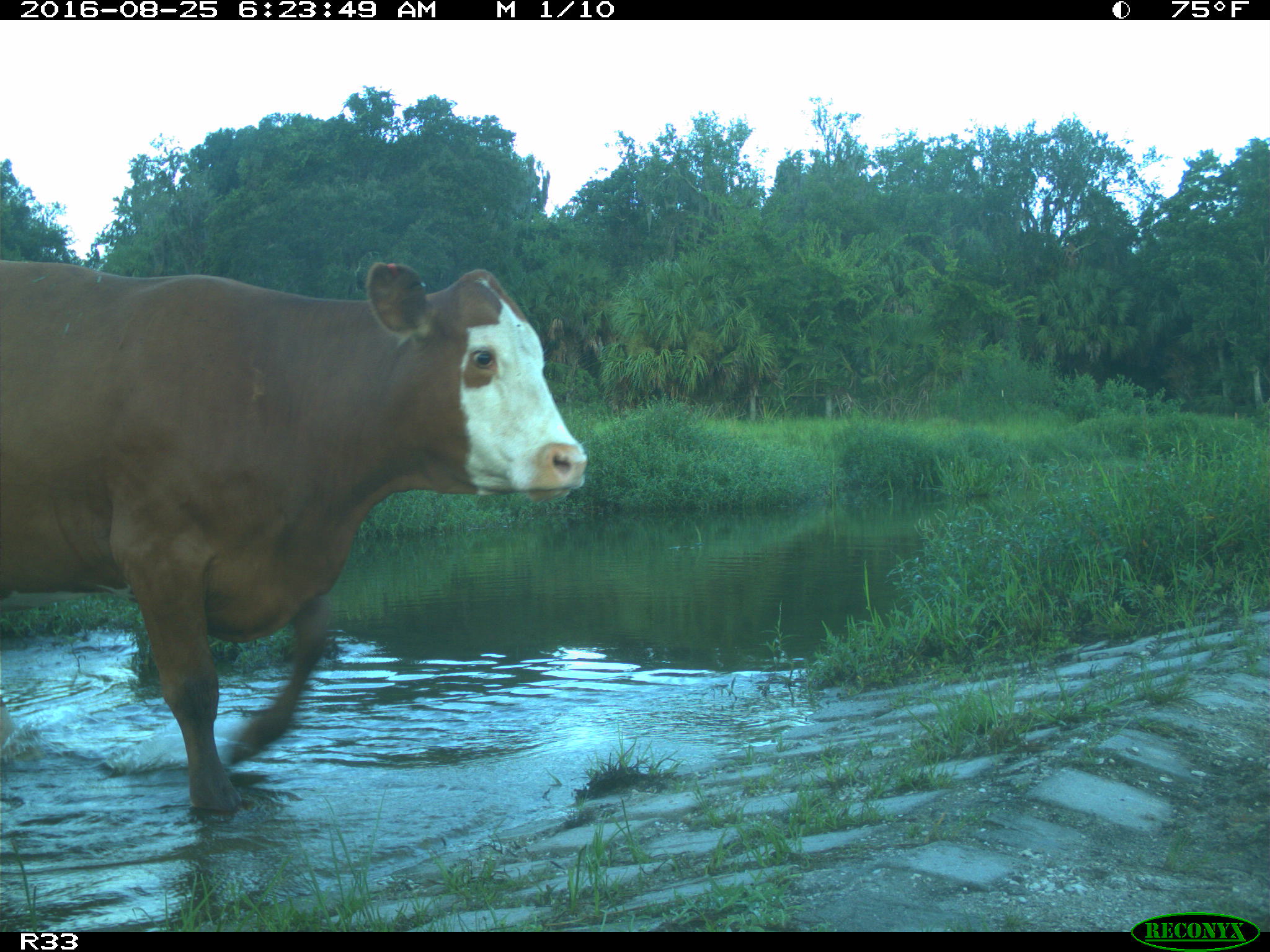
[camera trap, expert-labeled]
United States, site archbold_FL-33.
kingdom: Animalia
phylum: Chordata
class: Mammalia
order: Artiodactyla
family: Bovidae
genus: Bos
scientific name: Bos taurus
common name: domestic cow